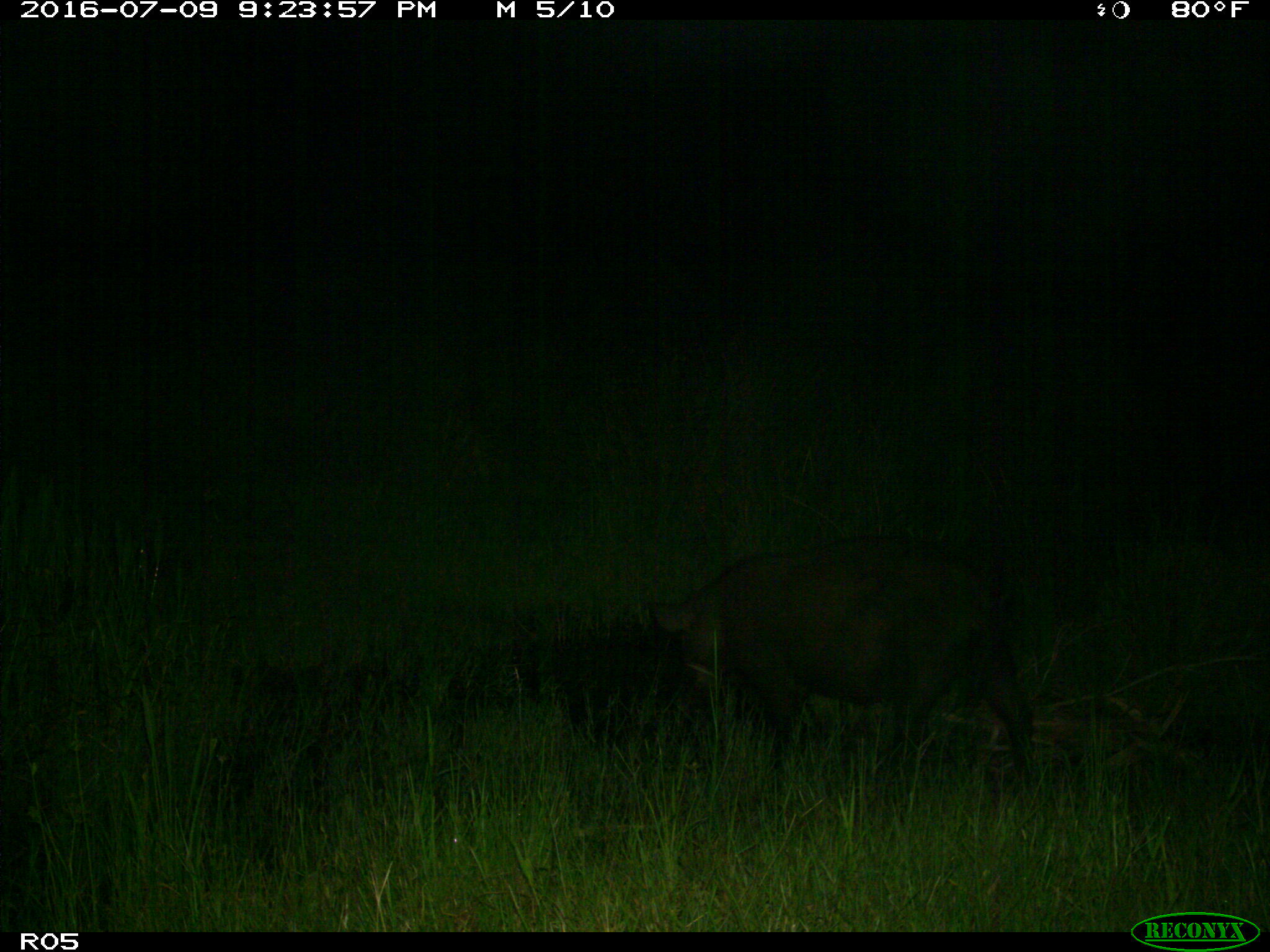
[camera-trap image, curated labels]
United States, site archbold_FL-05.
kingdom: Animalia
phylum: Chordata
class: Mammalia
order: Artiodactyla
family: Suidae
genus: Sus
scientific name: Sus scrofa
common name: wild boar